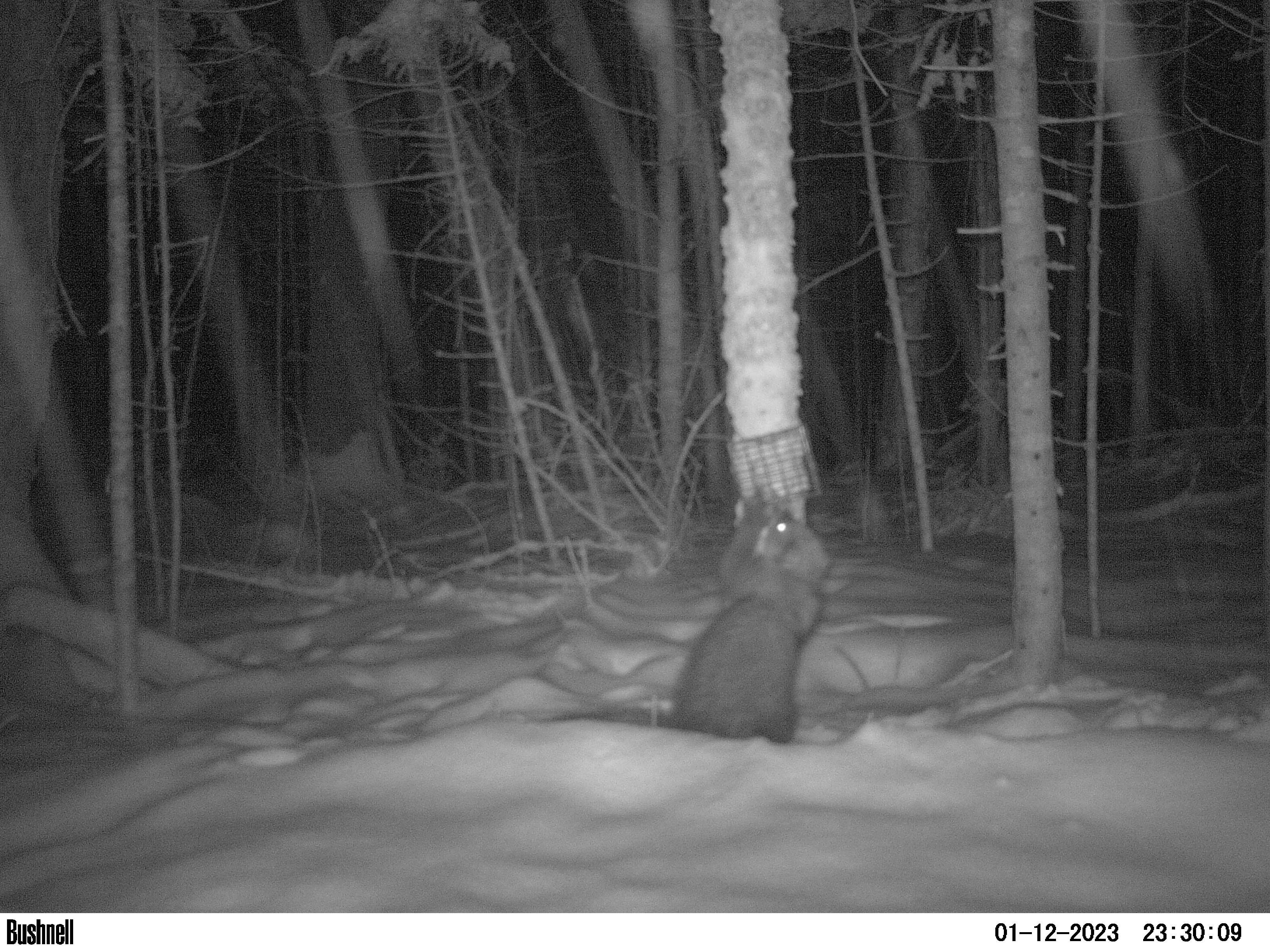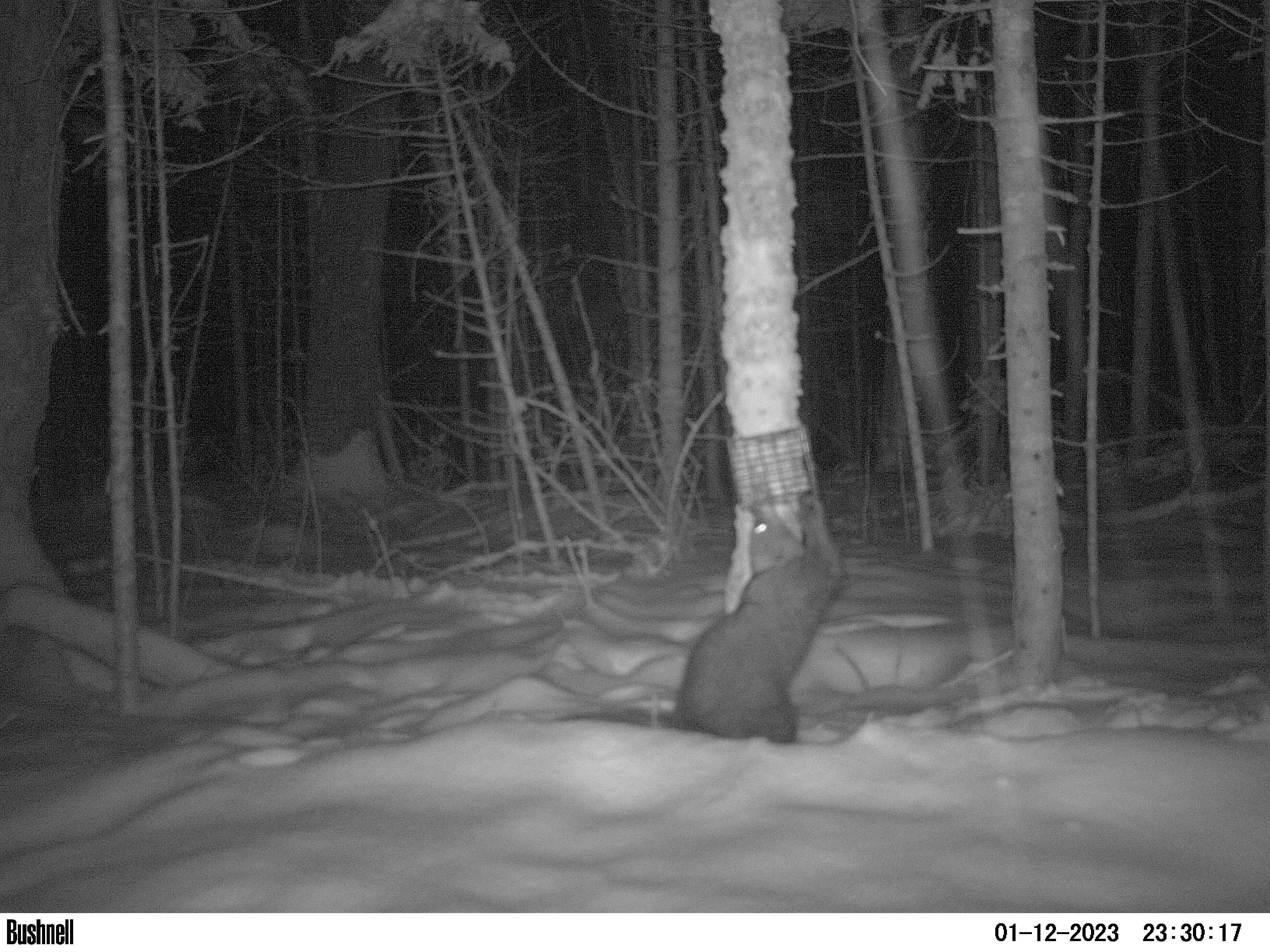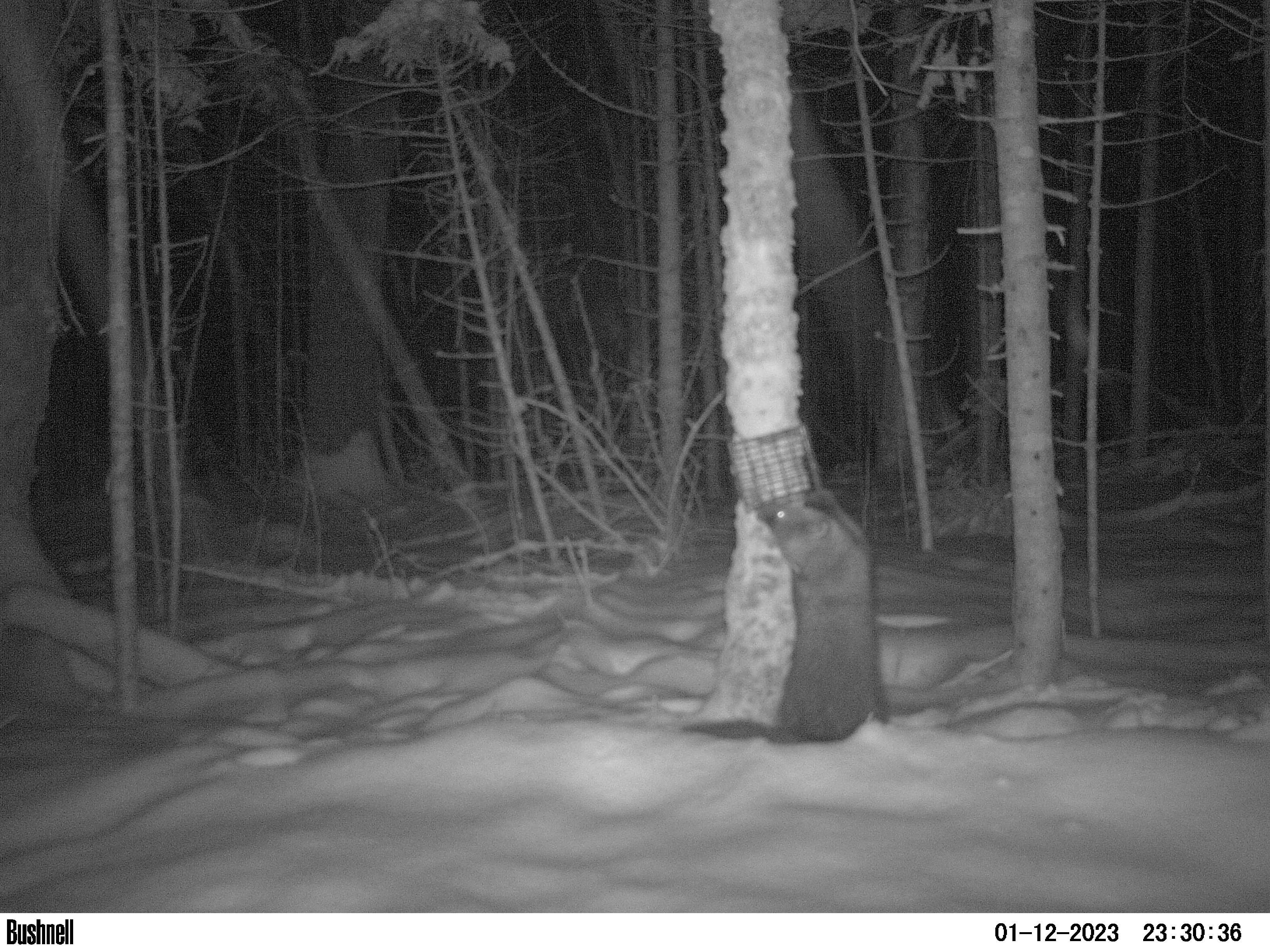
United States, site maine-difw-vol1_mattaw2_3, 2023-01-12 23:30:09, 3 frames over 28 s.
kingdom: Animalia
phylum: Chordata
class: Mammalia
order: Carnivora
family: Mustelidae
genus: Pekania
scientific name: Pekania pennanti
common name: fisher